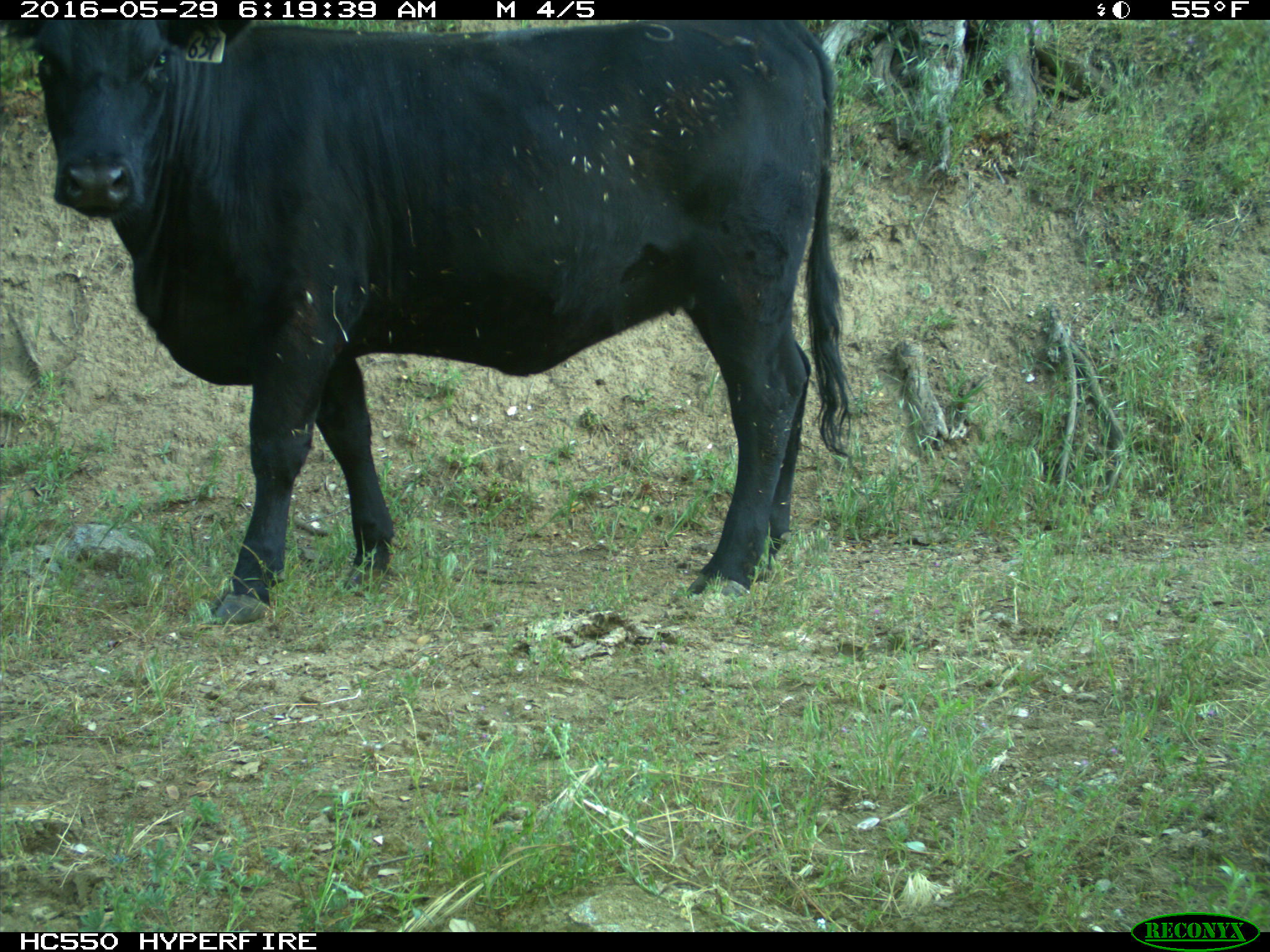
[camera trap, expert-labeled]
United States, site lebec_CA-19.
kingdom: Animalia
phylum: Chordata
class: Mammalia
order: Artiodactyla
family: Bovidae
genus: Bos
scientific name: Bos taurus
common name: domestic cow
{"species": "Bos taurus (domestic cow)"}